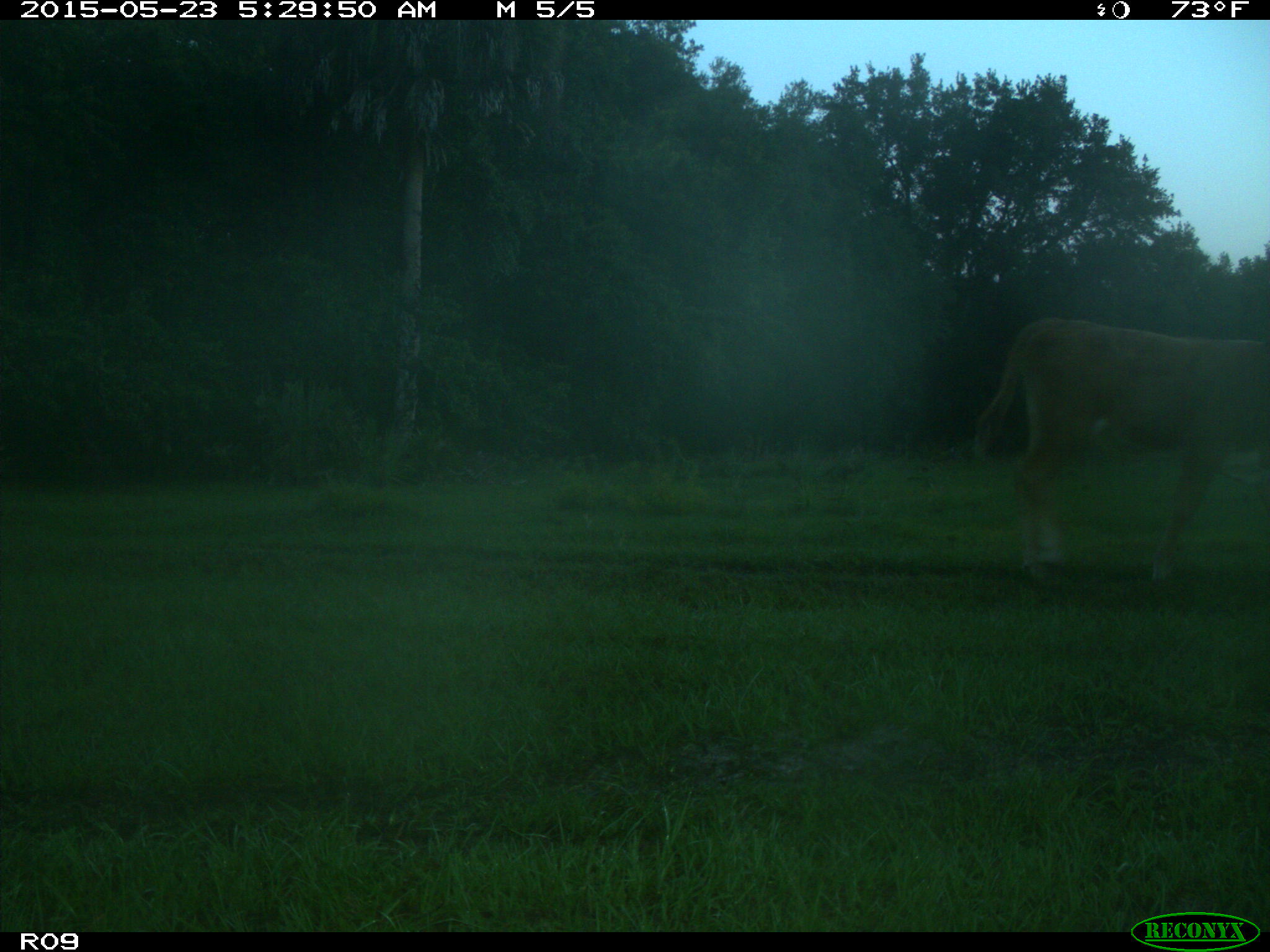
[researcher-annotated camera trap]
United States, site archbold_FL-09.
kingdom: Animalia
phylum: Chordata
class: Mammalia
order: Artiodactyla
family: Bovidae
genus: Bos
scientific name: Bos taurus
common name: domestic cow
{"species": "Bos taurus (domestic cow)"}